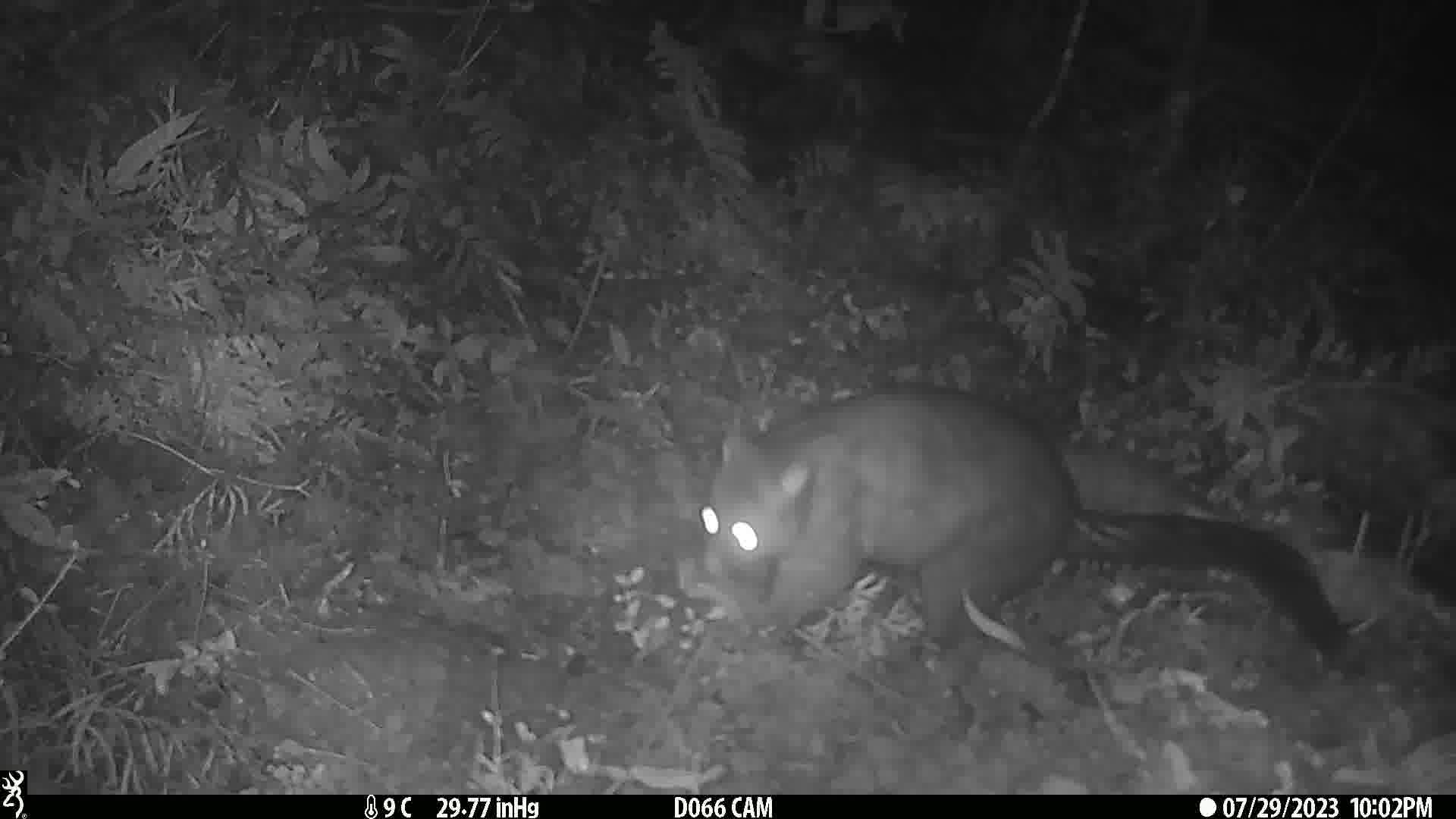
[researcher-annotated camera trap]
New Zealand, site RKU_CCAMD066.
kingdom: Animalia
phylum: Chordata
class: Mammalia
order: Diprotodontia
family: Phalangeridae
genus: Trichosurus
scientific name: Trichosurus vulpecula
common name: common brushtail possum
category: possum